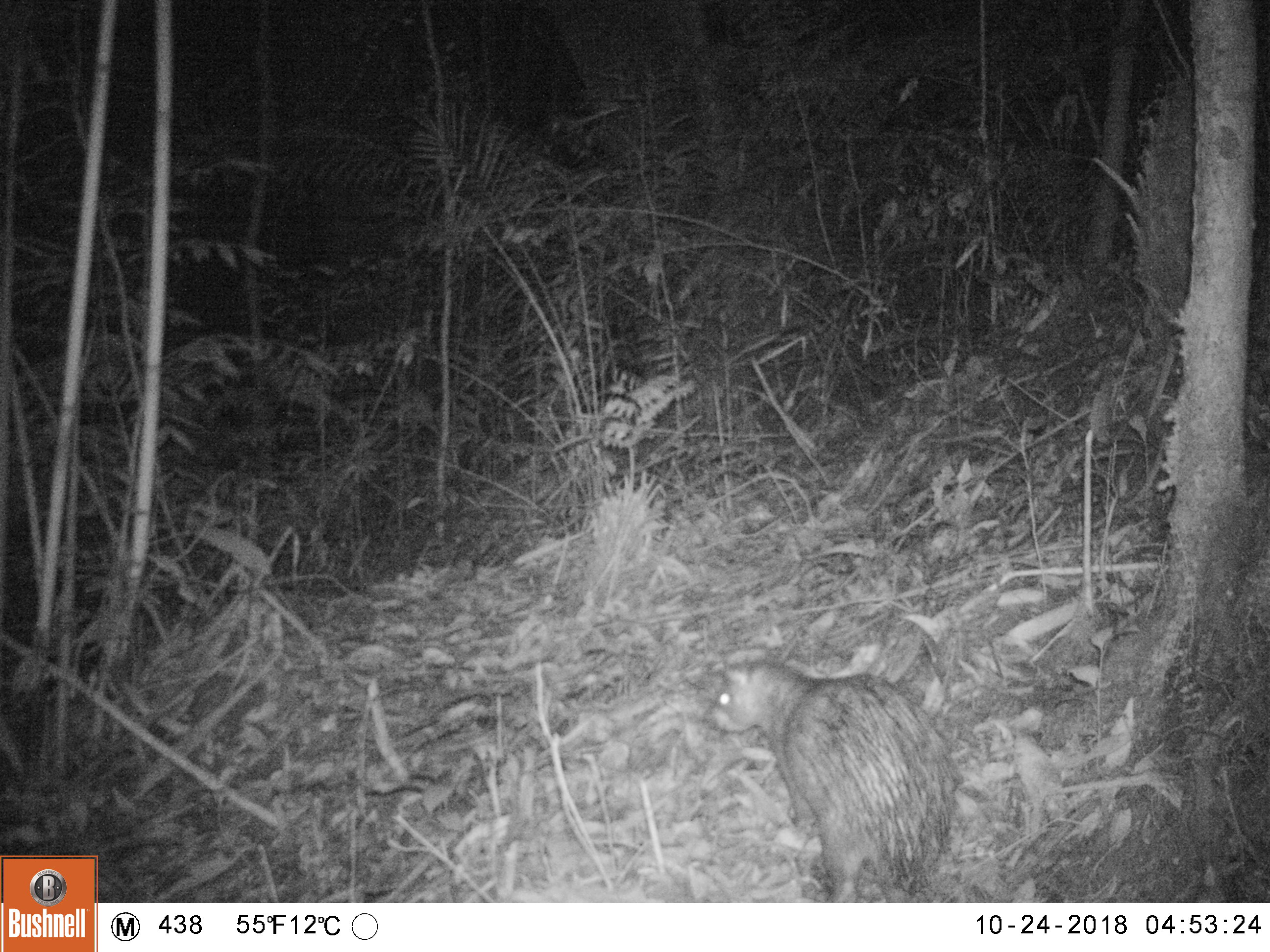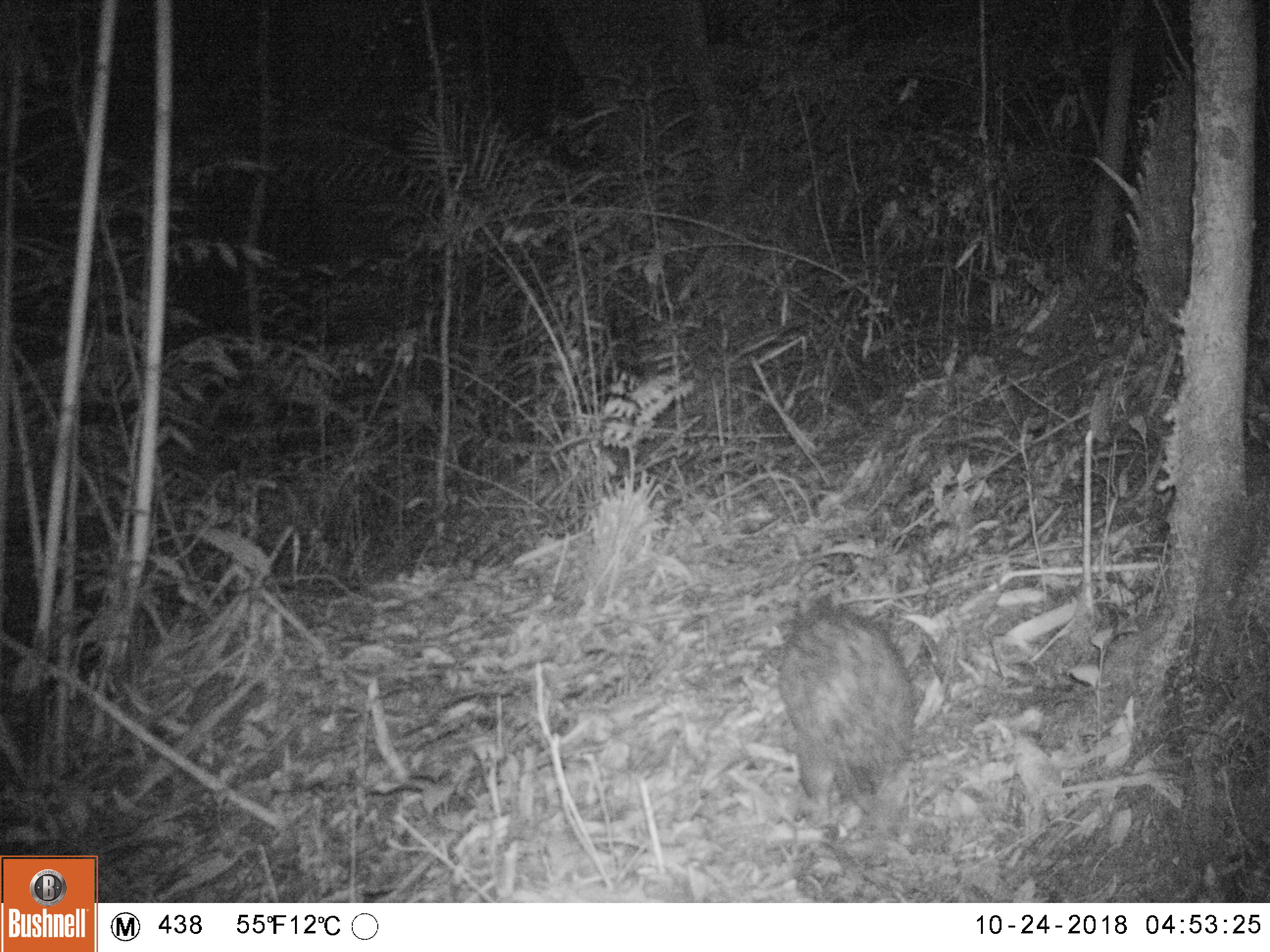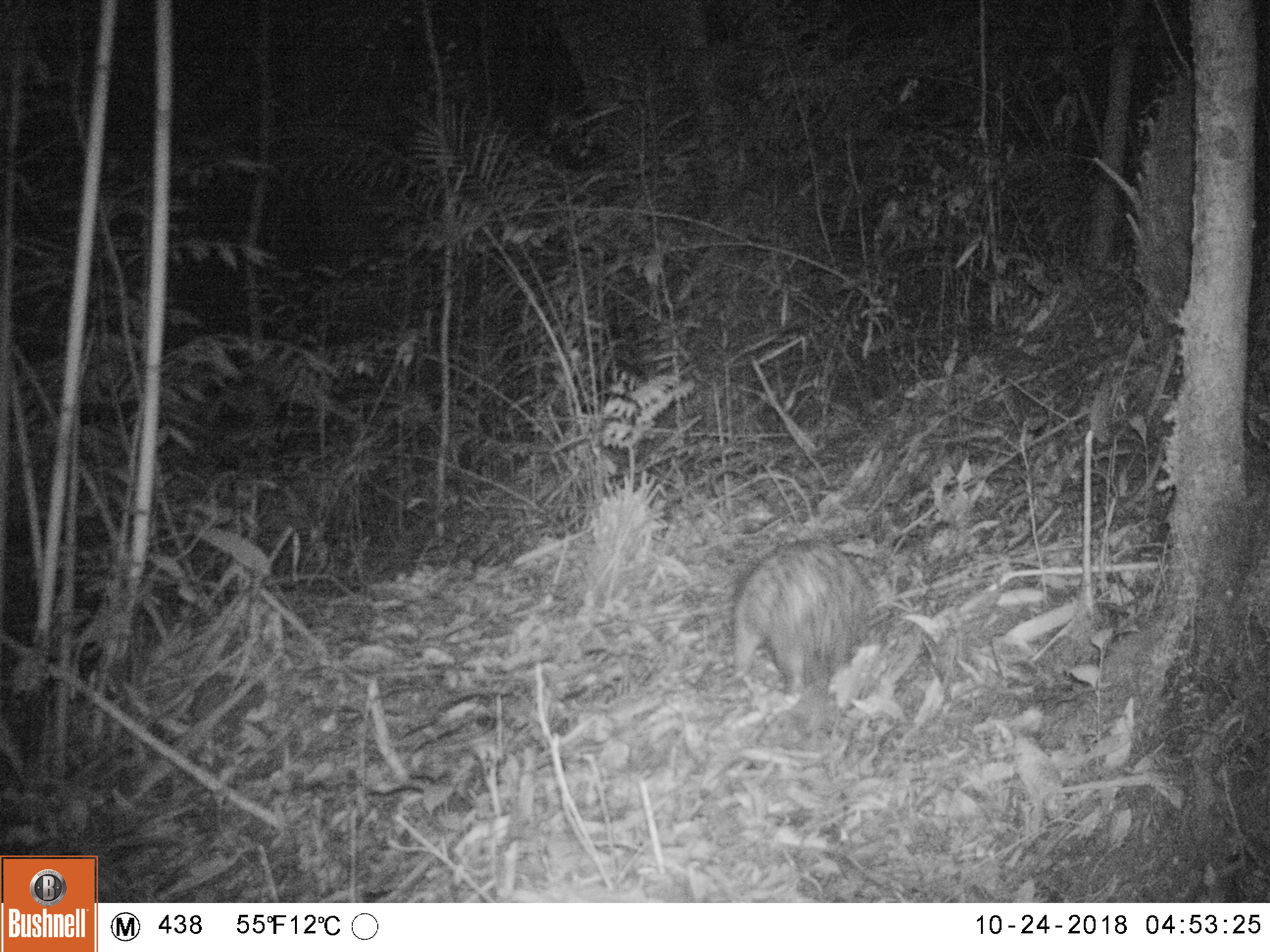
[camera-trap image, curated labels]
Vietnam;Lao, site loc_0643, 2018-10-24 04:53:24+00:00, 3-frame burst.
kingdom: Animalia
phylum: Chordata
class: Mammalia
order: Rodentia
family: Hystricidae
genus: Atherurus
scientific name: Atherurus macrourus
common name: asiatic brush-tailed porcupine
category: asiatic brush tailed porcupine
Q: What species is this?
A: Asiatic brush tailed porcupine (asiatic brush-tailed porcupine) (Atherurus macrourus).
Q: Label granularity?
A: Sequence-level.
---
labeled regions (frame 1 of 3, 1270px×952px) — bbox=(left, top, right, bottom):
asiatic brush tailed porcupine: bbox=(709, 656, 964, 903)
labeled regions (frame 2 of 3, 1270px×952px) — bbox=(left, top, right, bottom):
asiatic brush tailed porcupine: bbox=(775, 602, 918, 830)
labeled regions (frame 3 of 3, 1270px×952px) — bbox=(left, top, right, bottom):
asiatic brush tailed porcupine: bbox=(728, 537, 878, 699)